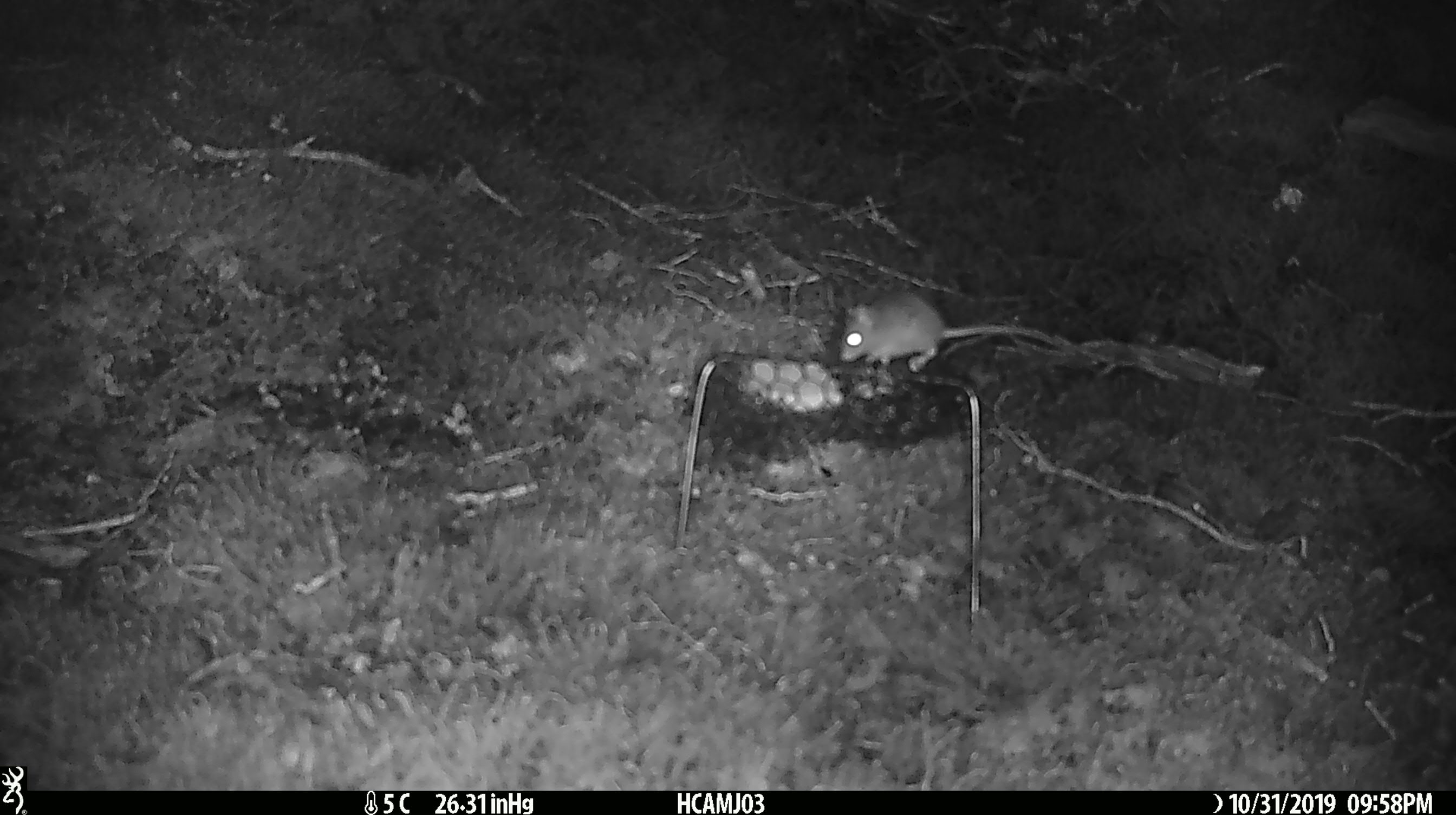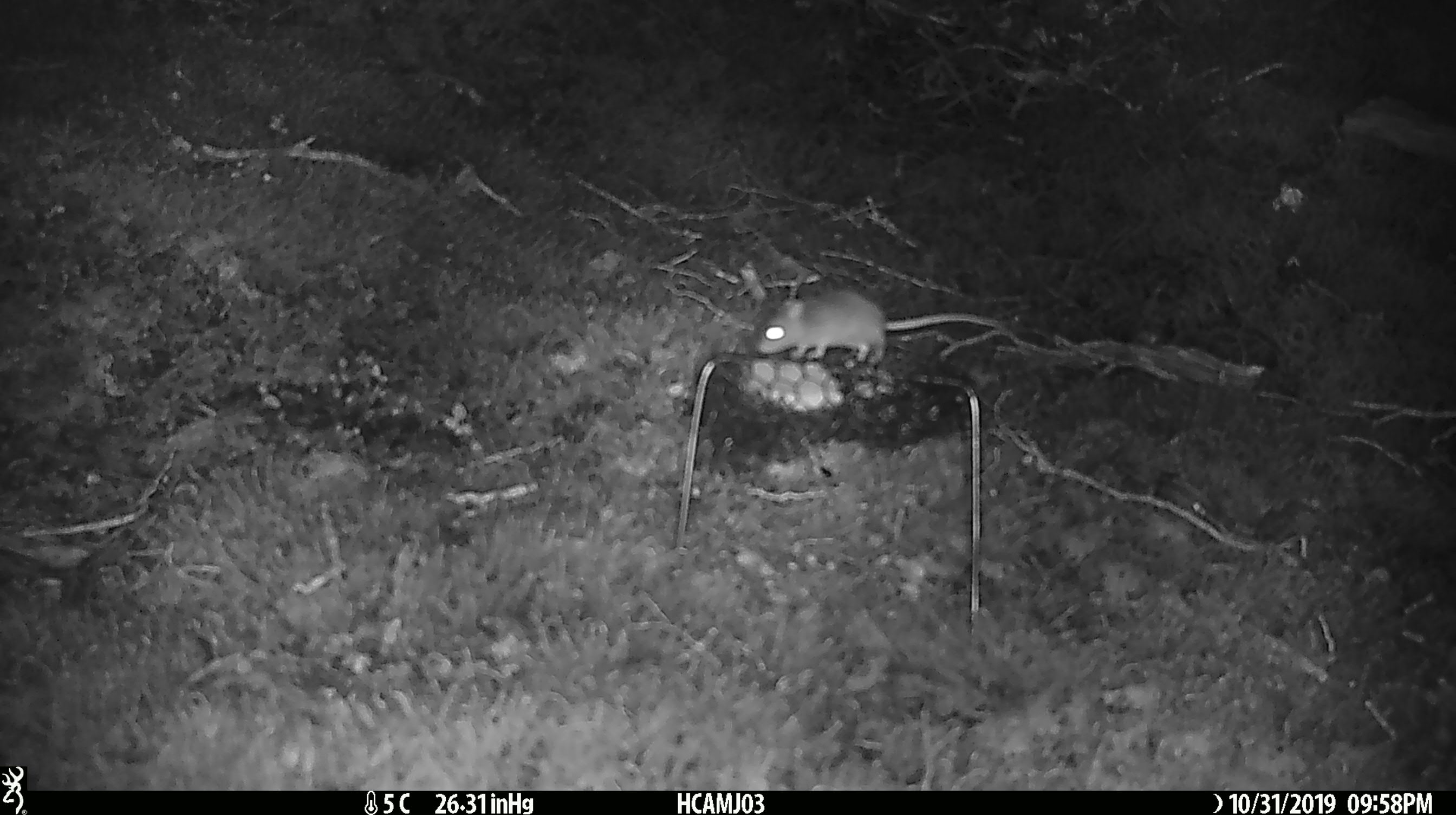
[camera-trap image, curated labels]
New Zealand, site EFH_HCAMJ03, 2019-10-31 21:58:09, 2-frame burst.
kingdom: Animalia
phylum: Chordata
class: Mammalia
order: Rodentia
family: Muridae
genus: Mus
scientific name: Mus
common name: mouse